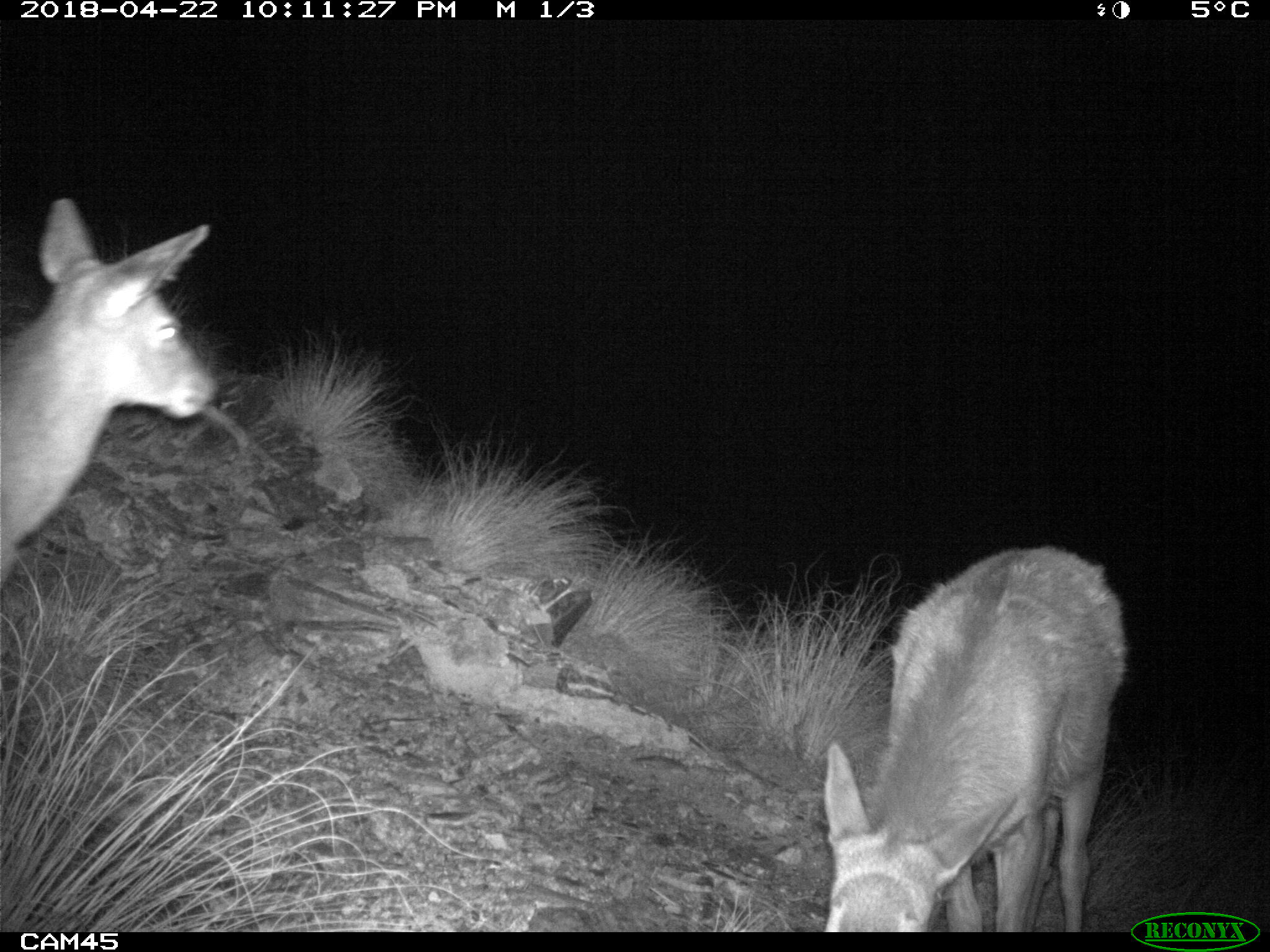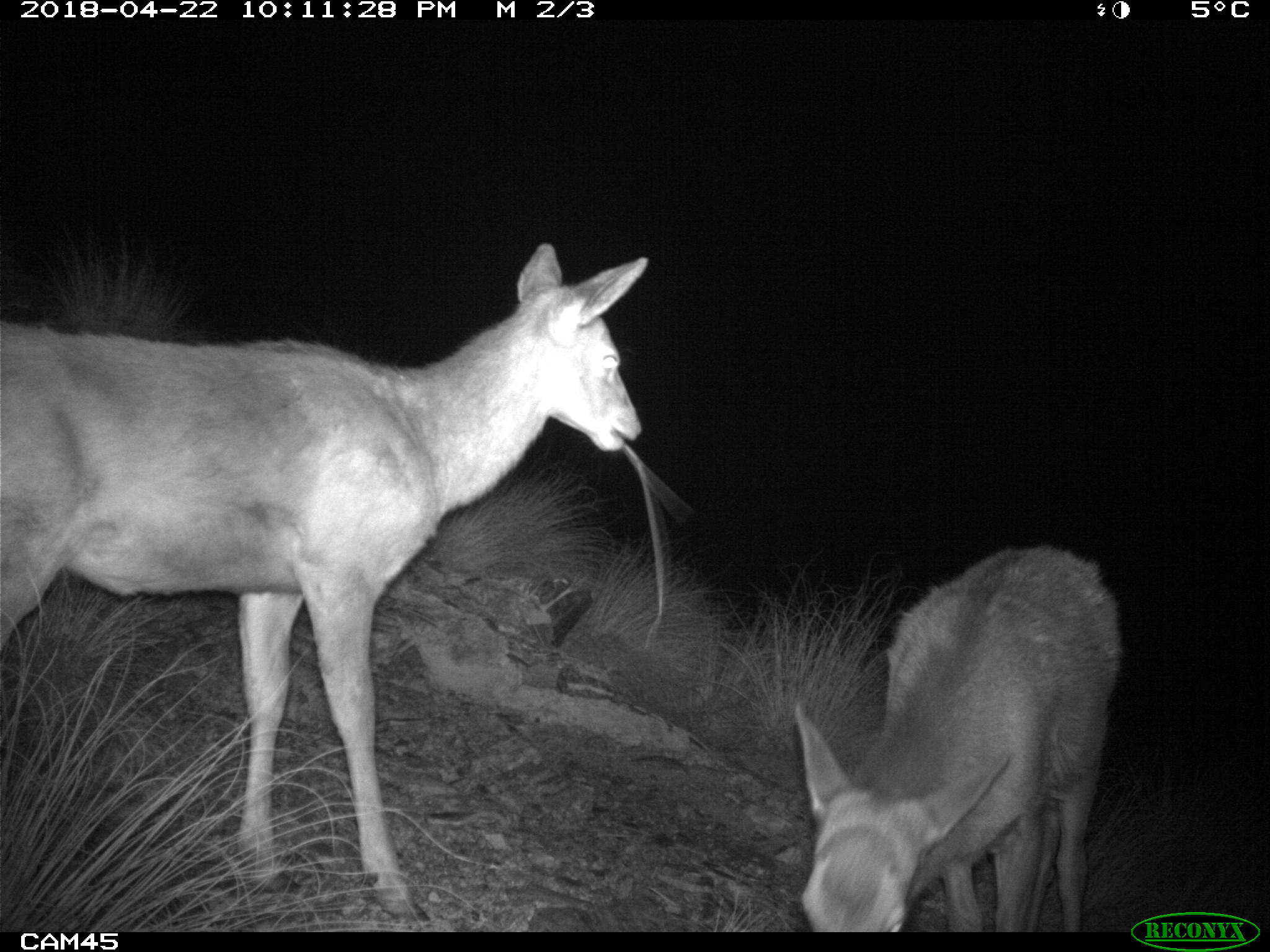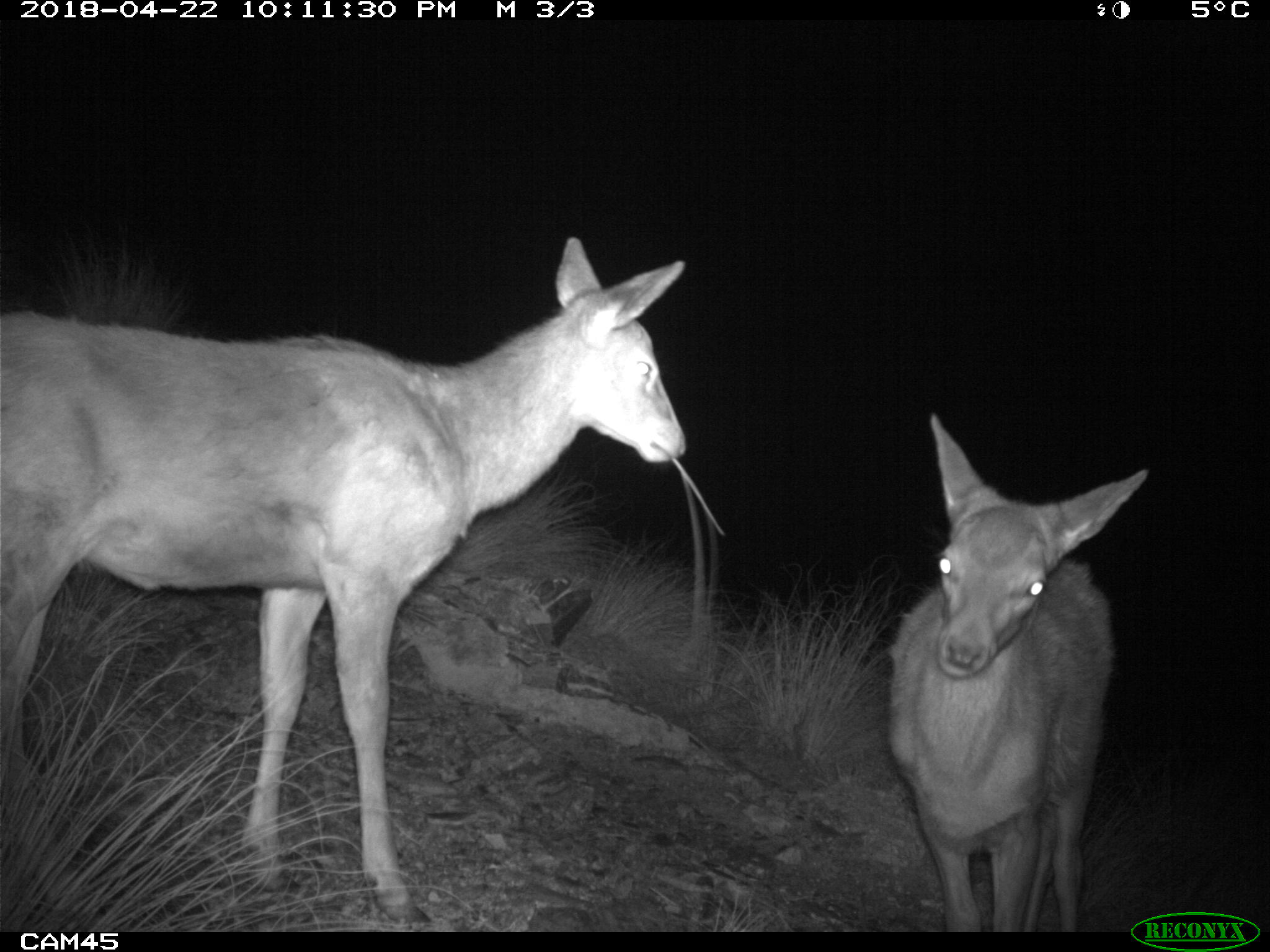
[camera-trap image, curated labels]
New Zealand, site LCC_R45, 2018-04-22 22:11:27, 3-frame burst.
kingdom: Animalia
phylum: Chordata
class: Mammalia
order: Artiodactyla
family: Cervidae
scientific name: Cervidae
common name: deer